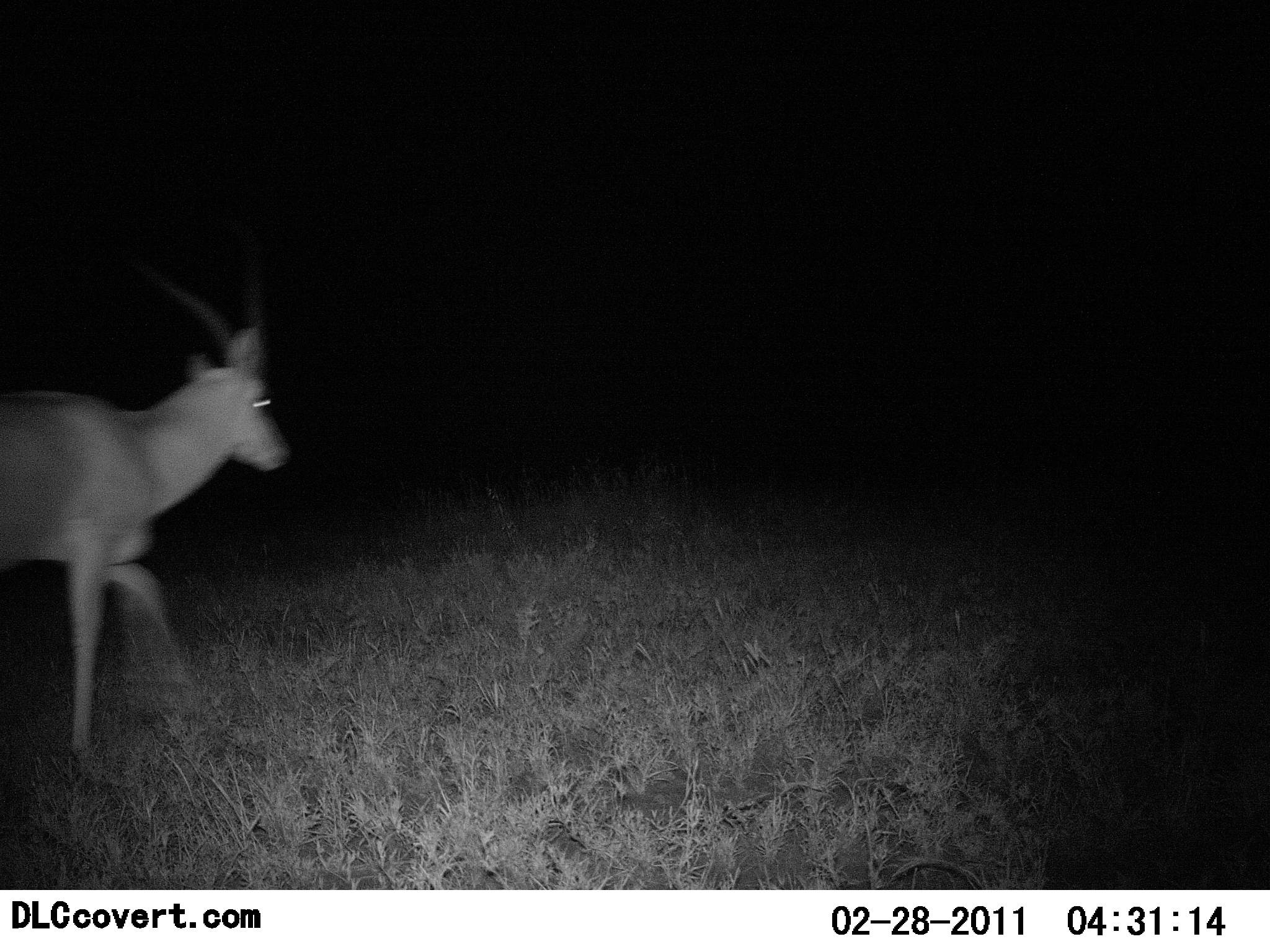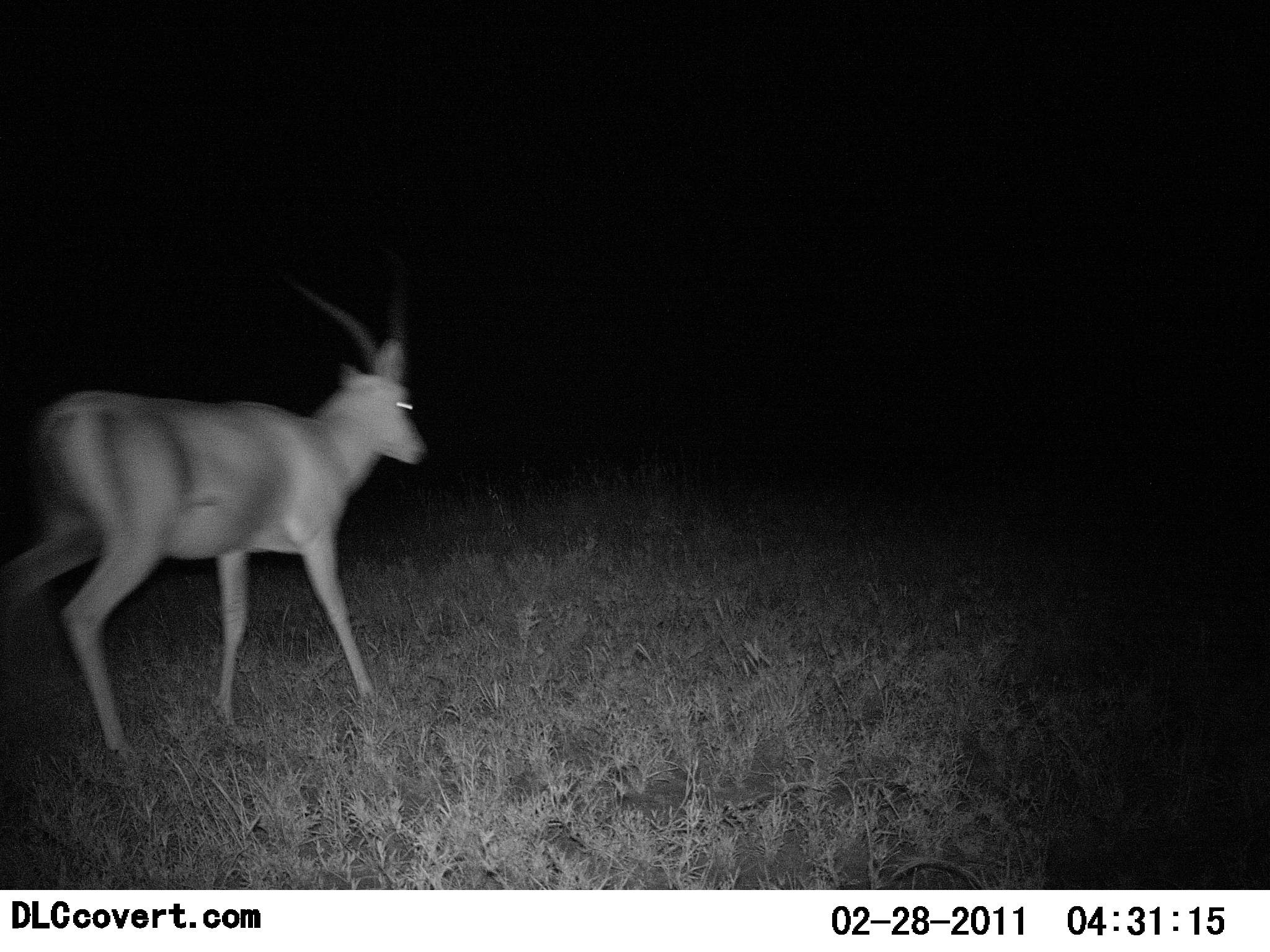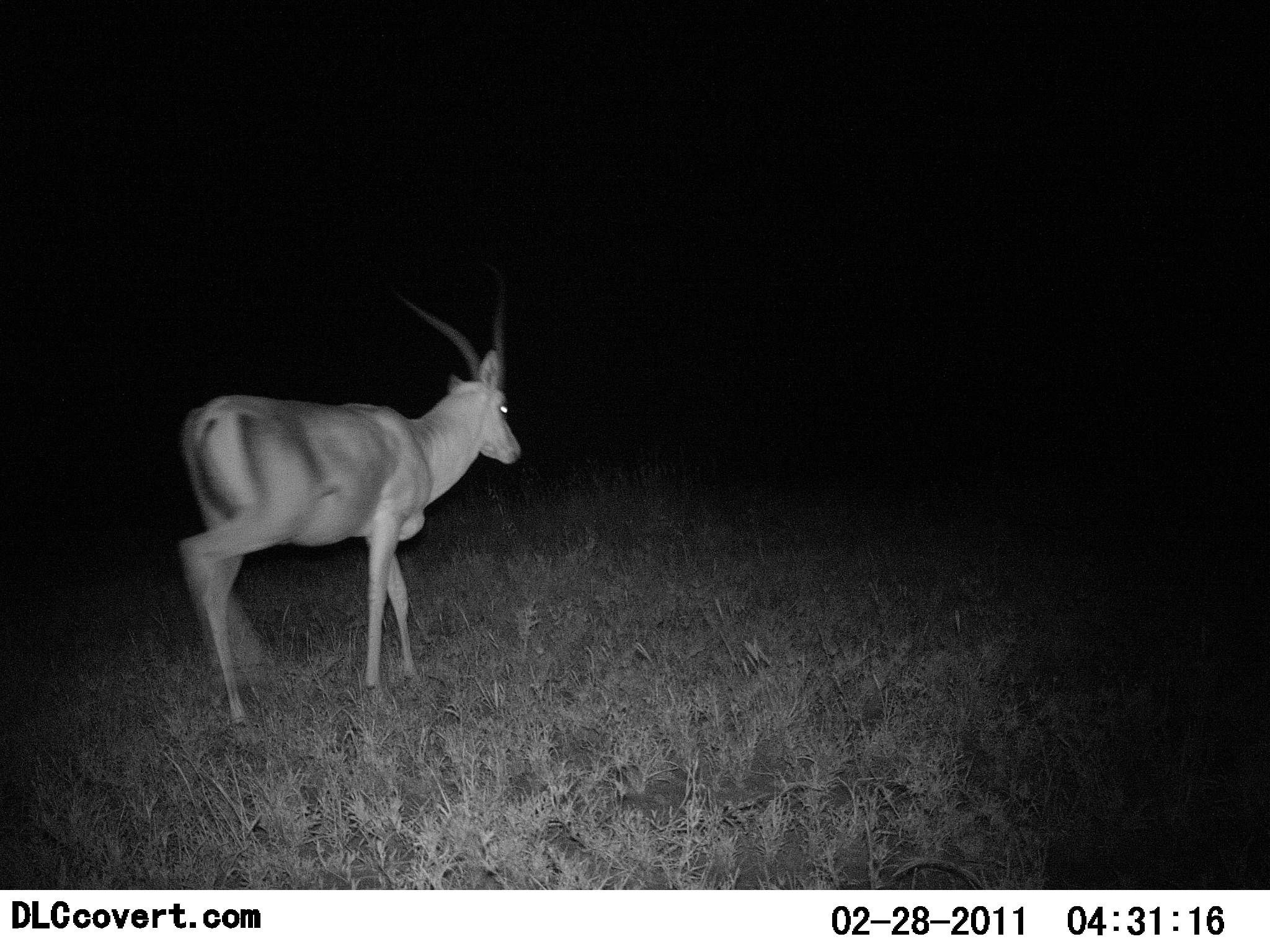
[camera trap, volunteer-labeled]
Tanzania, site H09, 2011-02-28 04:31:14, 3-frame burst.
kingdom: Animalia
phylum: Chordata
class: Mammalia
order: Artiodactyla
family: Bovidae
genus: Nanger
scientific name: Nanger granti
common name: grant's gazelle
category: gazellegrants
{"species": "gazellegrants (grant's gazelle) (Nanger granti)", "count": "1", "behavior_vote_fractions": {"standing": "0%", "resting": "0%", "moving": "100%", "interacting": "0%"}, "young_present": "0%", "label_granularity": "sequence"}